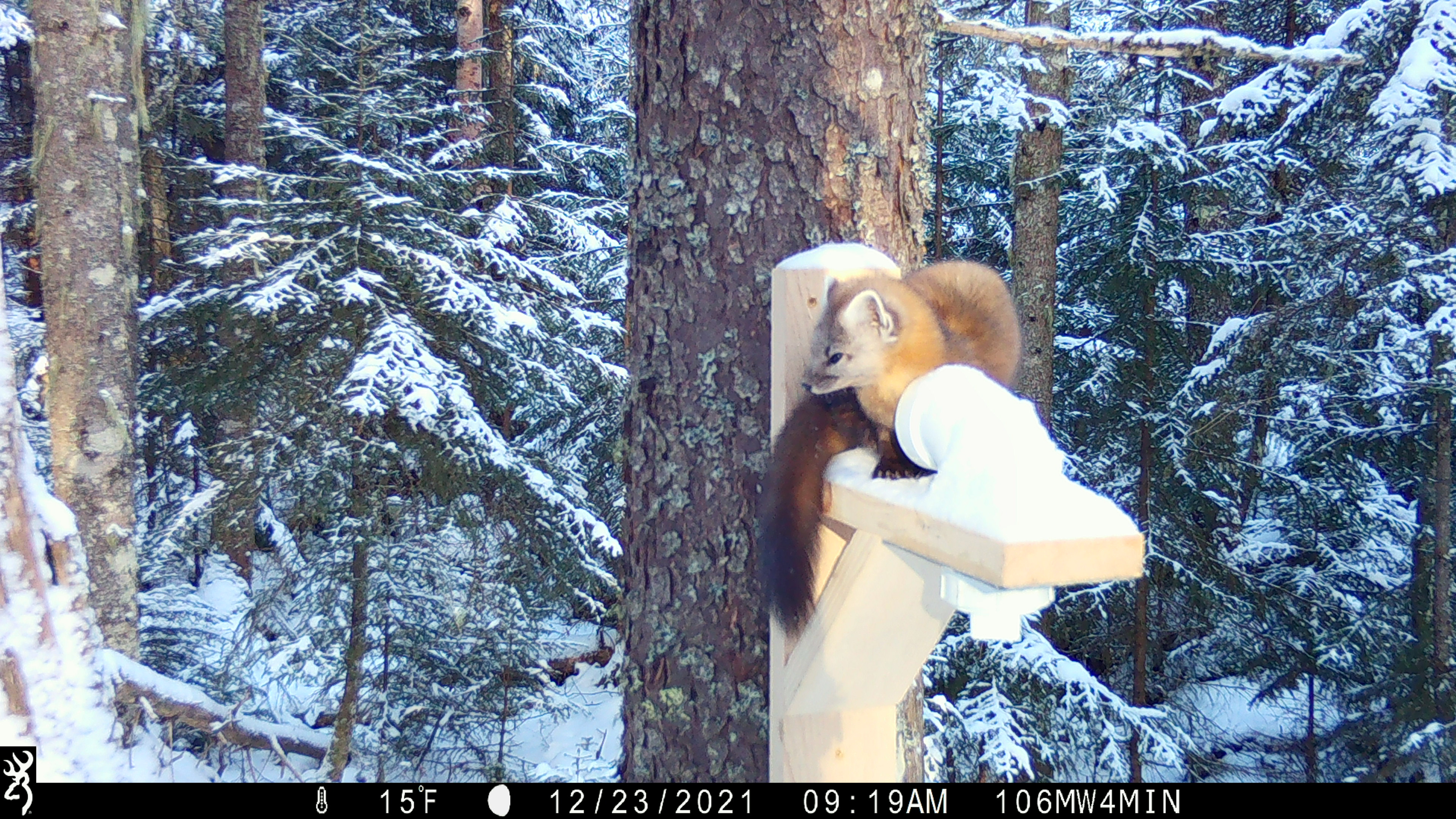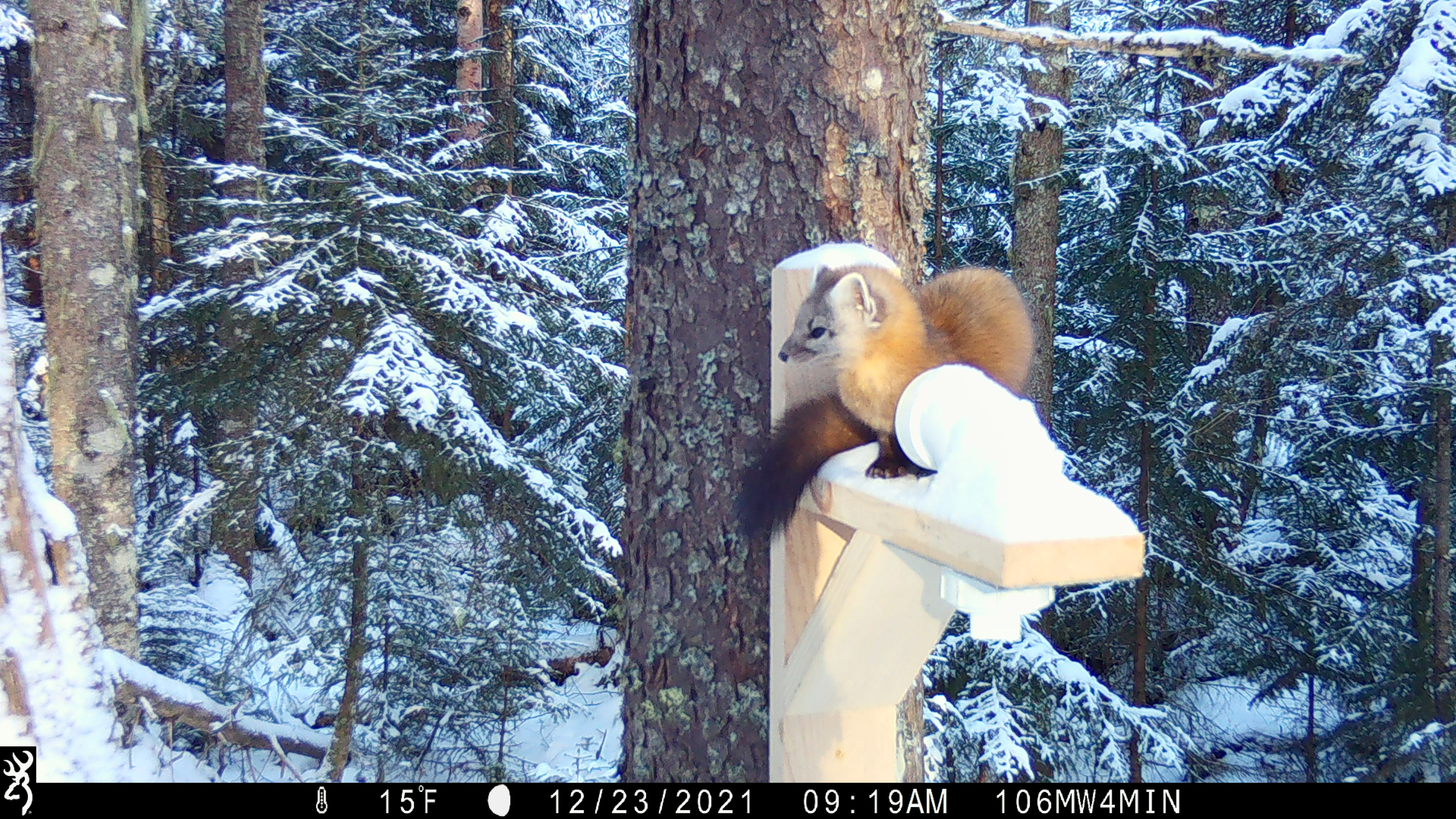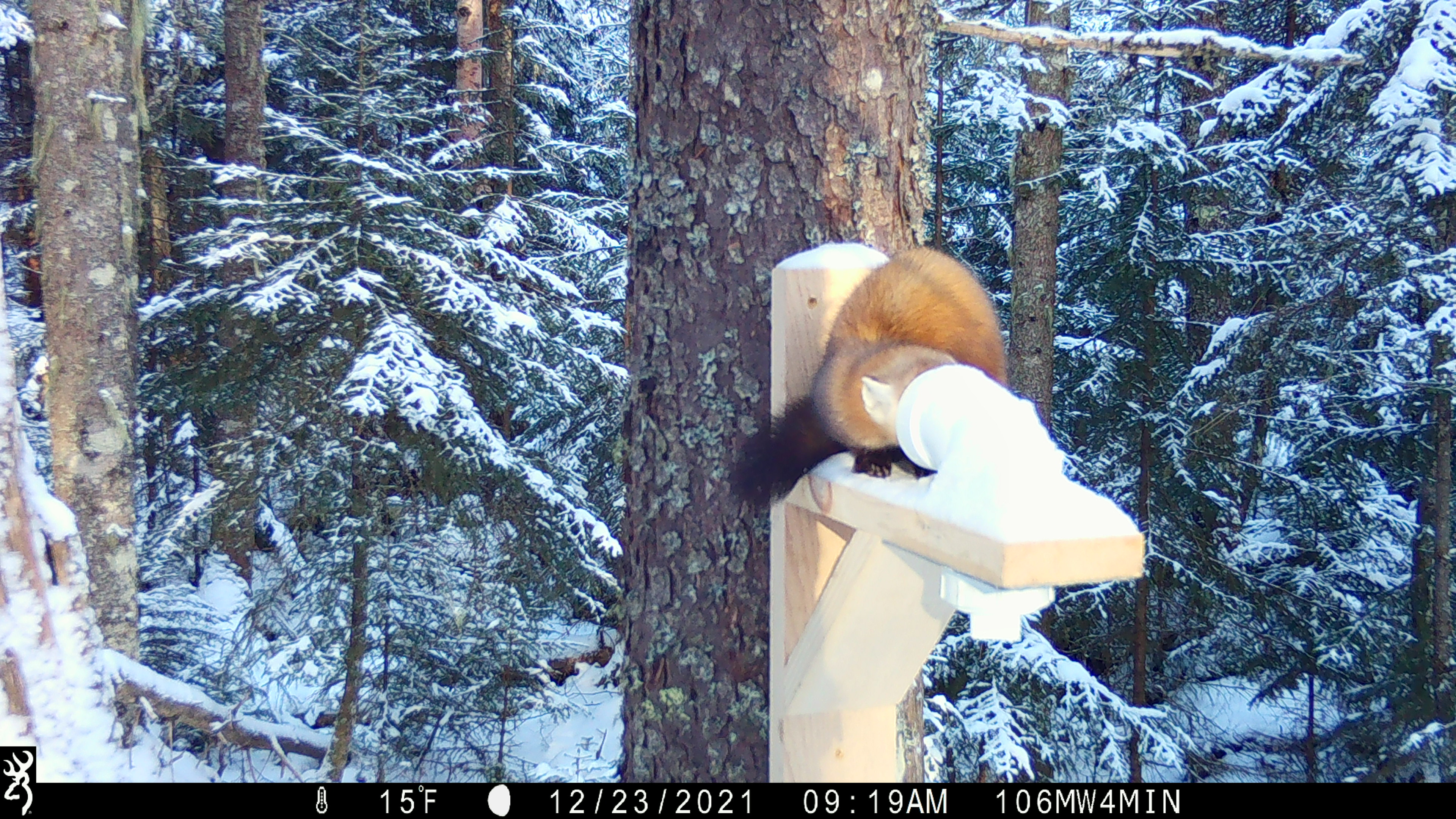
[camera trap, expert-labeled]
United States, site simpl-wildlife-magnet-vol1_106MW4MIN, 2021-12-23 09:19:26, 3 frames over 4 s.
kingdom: Animalia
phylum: Chordata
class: Mammalia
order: Carnivora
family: Mustelidae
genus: Martes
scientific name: Martes americana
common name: american marten